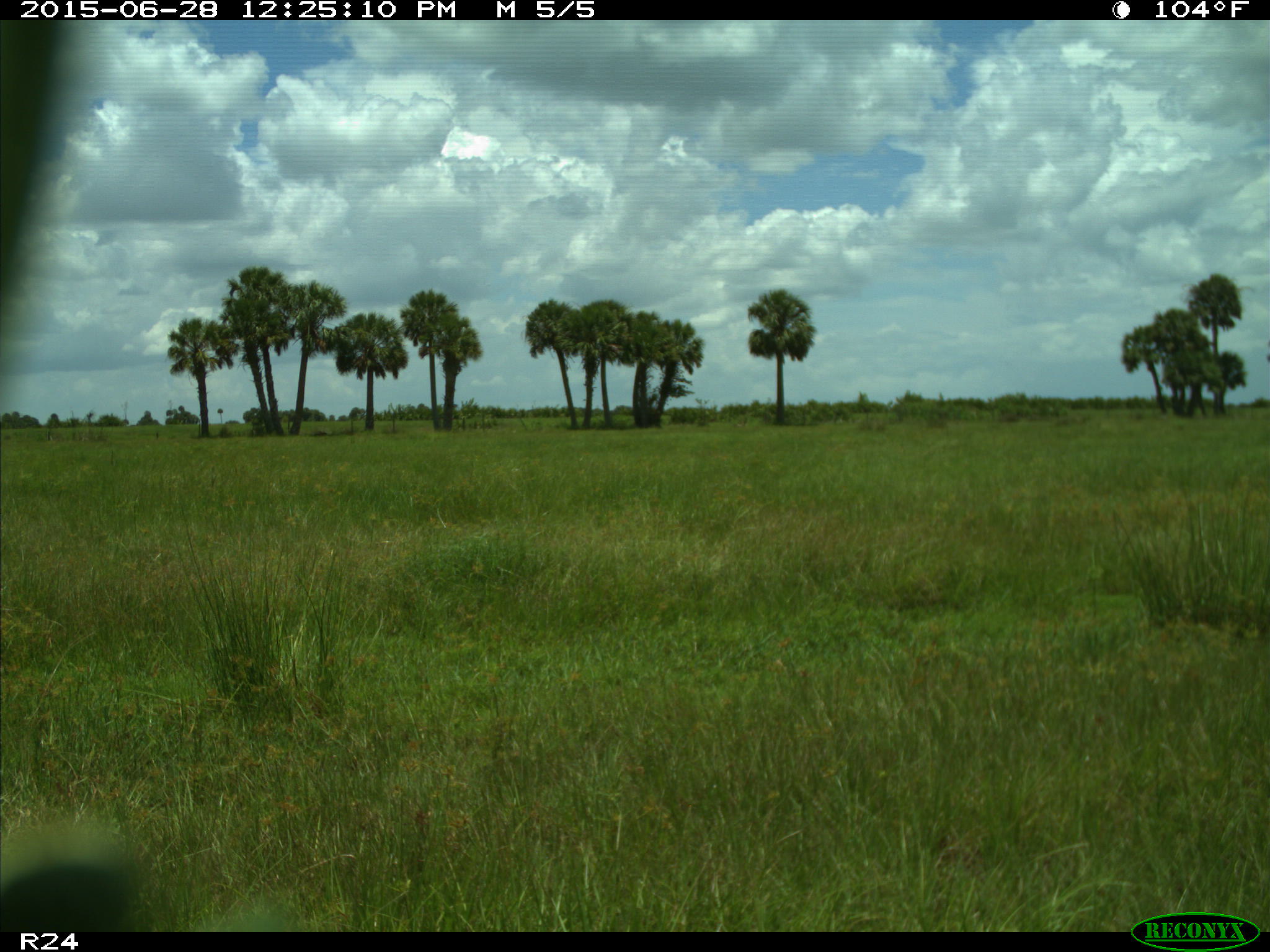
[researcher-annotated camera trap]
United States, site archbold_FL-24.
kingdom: Animalia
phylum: Chordata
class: Mammalia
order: Artiodactyla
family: Bovidae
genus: Bos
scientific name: Bos taurus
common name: domestic cow